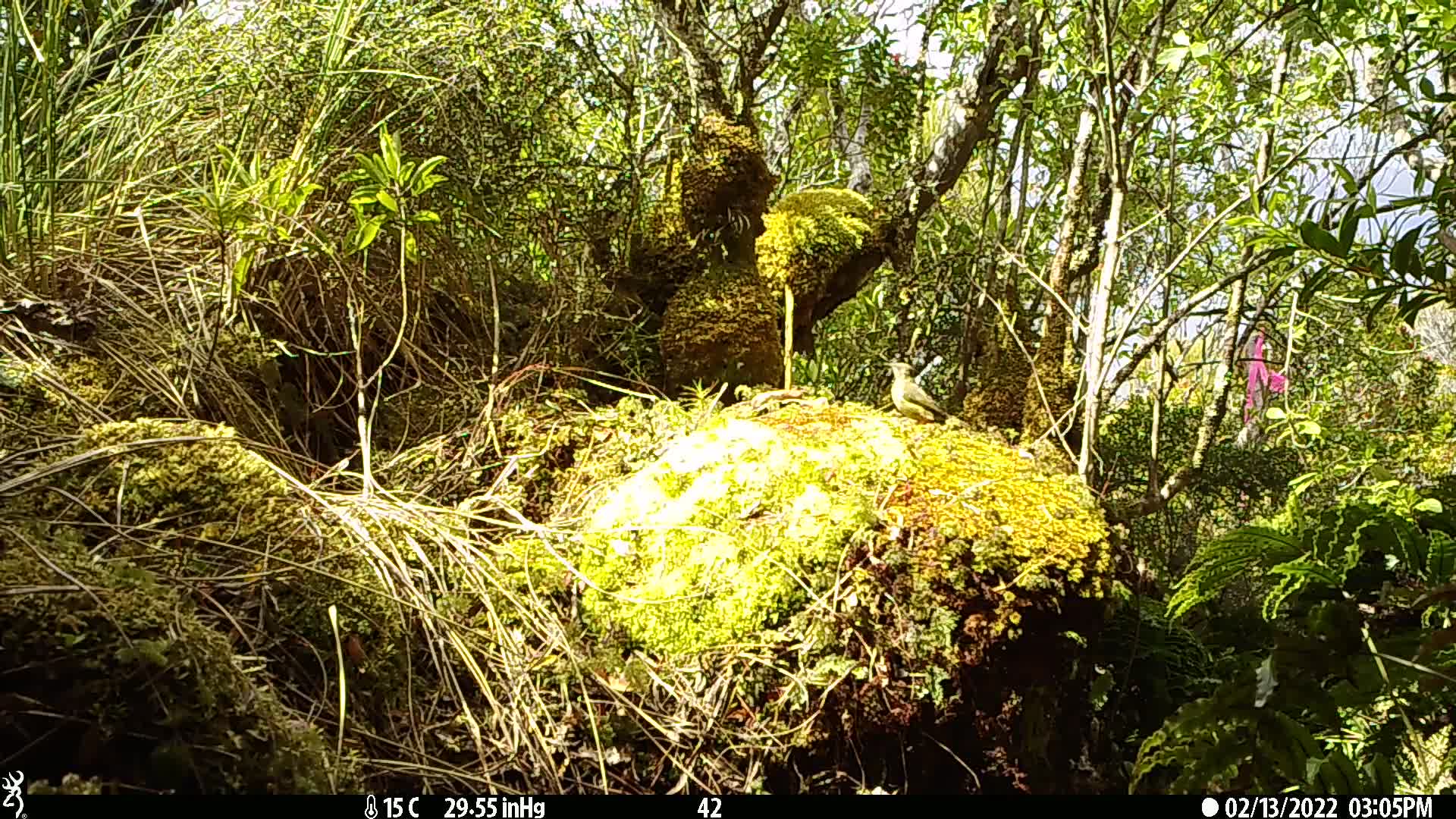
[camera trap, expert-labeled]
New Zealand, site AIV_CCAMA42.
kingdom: Animalia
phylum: Chordata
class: Aves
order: Passeriformes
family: Meliphagidae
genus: Anthornis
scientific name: Anthornis melanura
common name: new zealand bellbird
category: bellbird